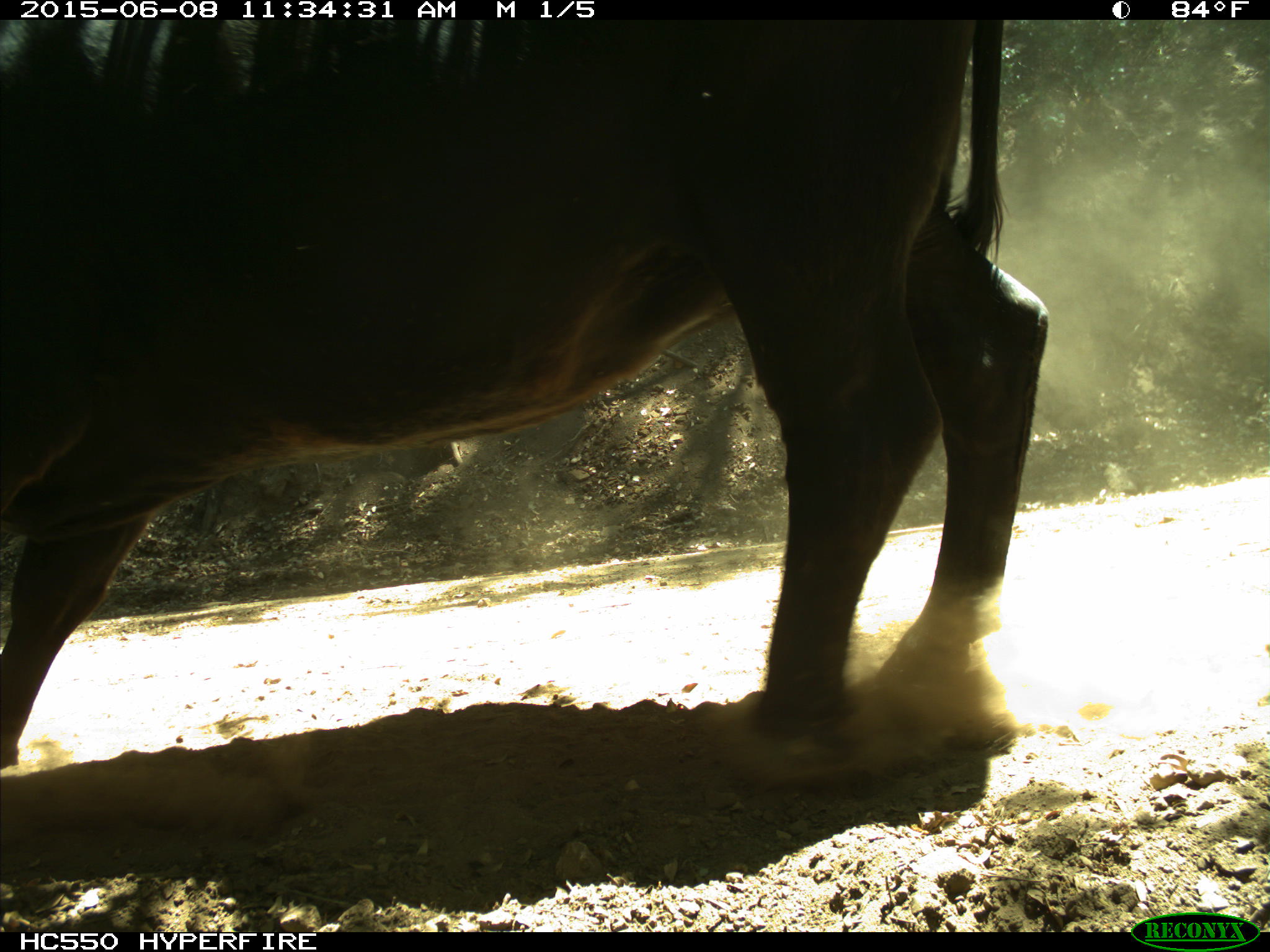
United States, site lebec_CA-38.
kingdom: Animalia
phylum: Chordata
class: Mammalia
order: Artiodactyla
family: Bovidae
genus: Bos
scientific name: Bos taurus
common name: domestic cow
Bos taurus (domestic cow).